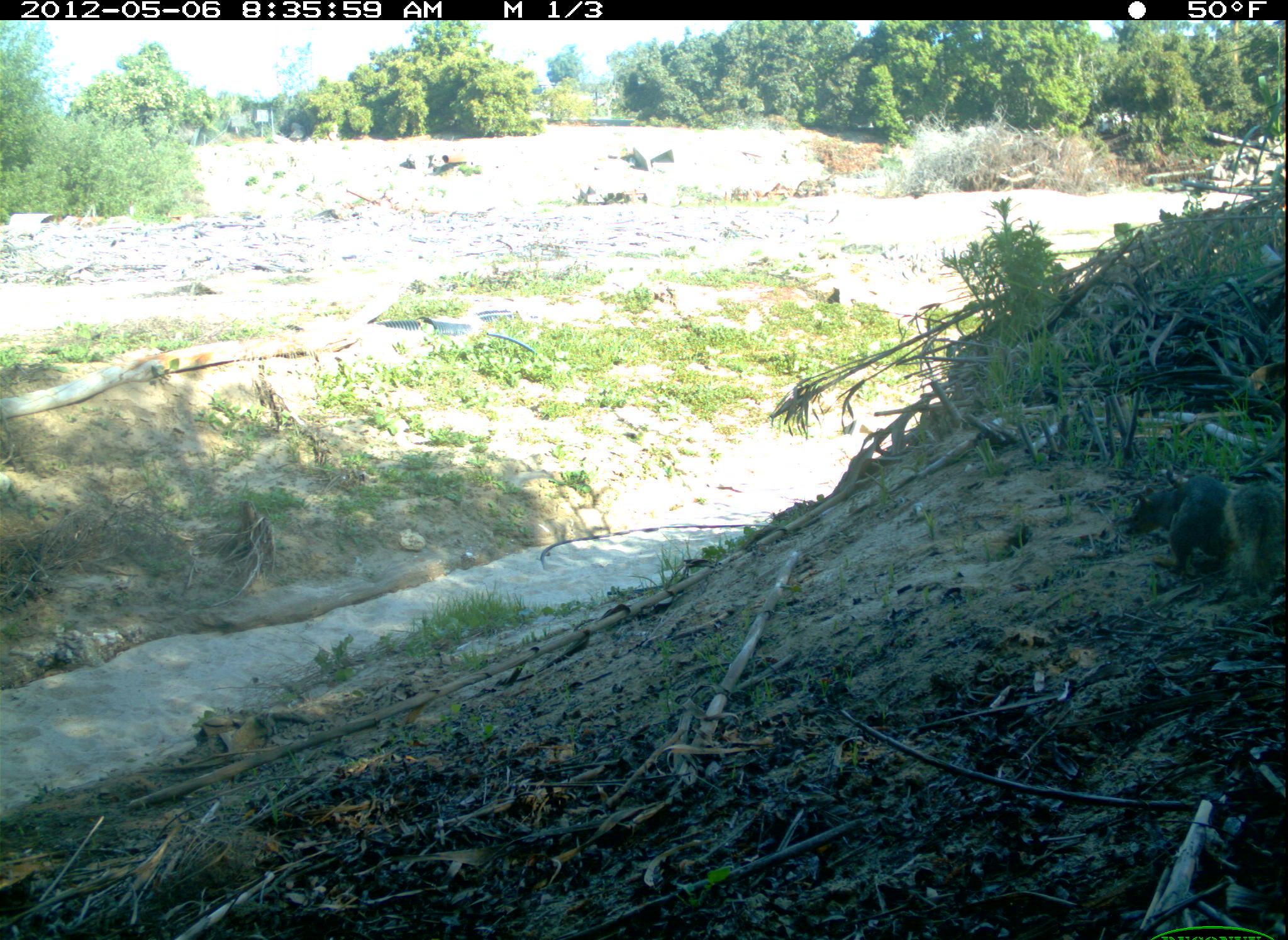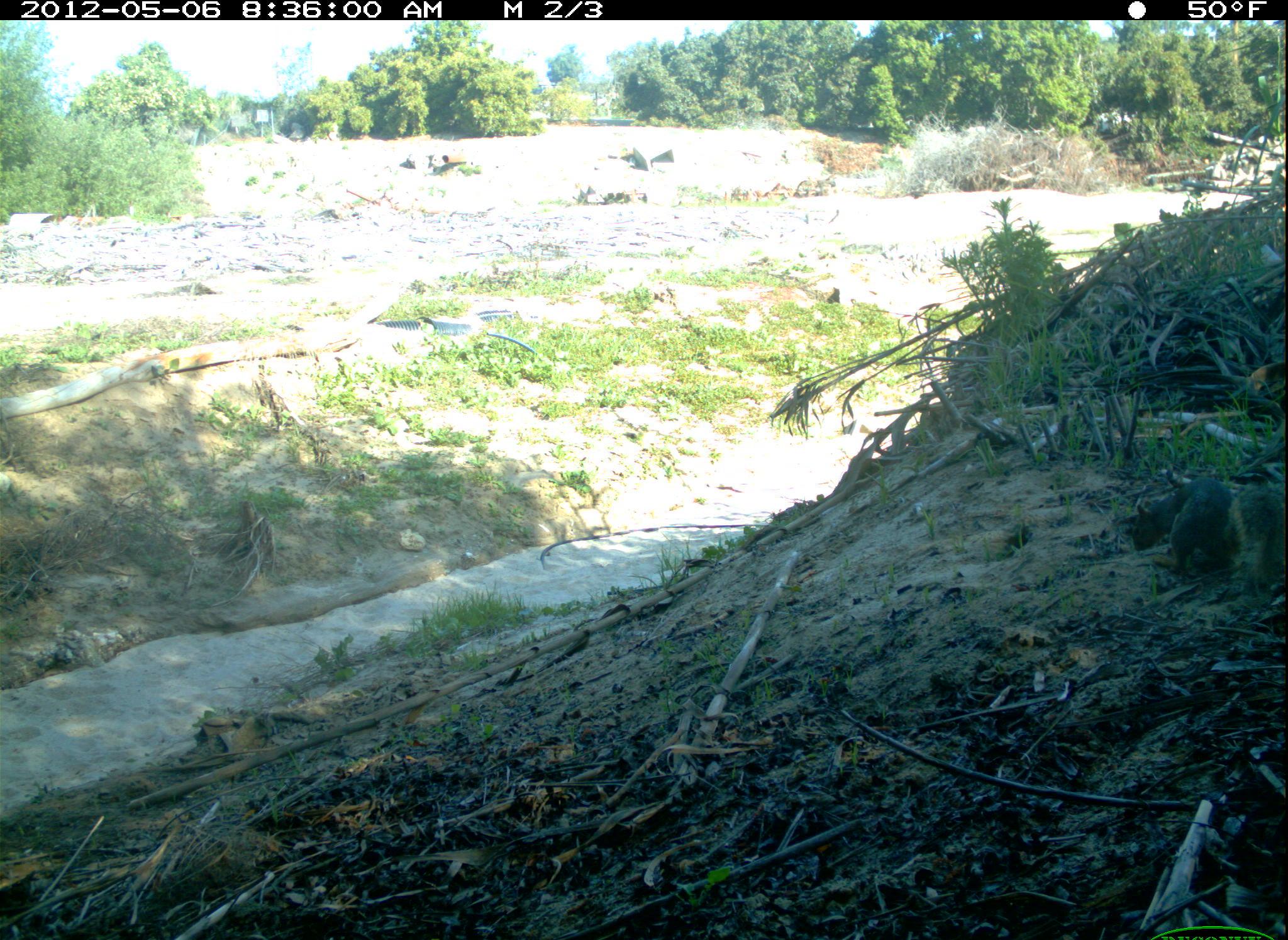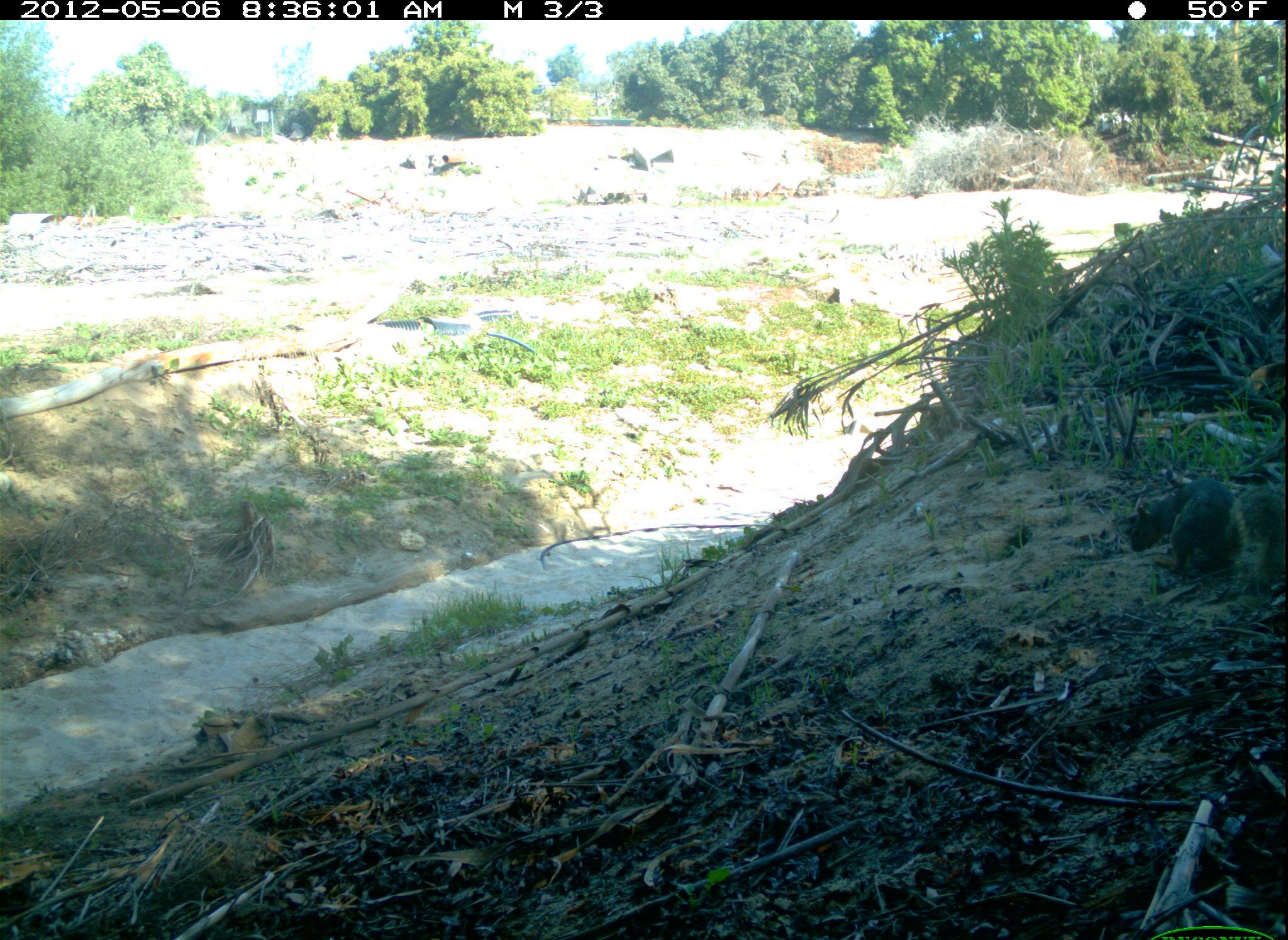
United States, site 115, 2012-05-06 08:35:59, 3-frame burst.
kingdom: Animalia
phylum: Chordata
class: Mammalia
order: Rodentia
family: Sciuridae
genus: Sciurus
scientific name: Sciurus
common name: squirrel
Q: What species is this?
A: Squirrel (Sciurus).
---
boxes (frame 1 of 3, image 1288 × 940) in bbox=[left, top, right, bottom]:
squirrel: bbox=[1124, 456, 1288, 593]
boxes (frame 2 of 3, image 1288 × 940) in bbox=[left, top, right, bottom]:
squirrel: bbox=[1132, 476, 1276, 586]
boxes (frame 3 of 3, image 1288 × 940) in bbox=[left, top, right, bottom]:
squirrel: bbox=[1101, 457, 1277, 586]